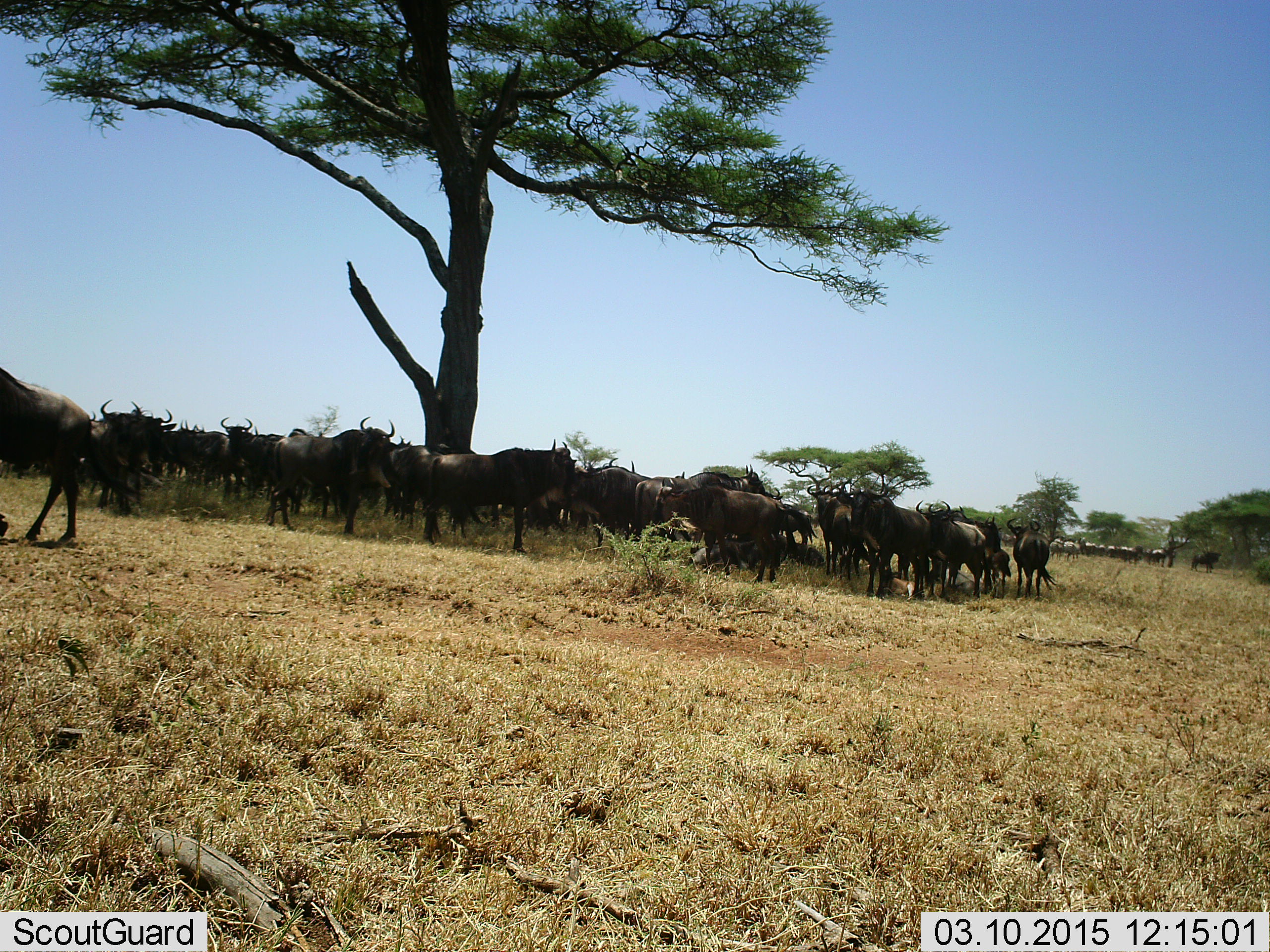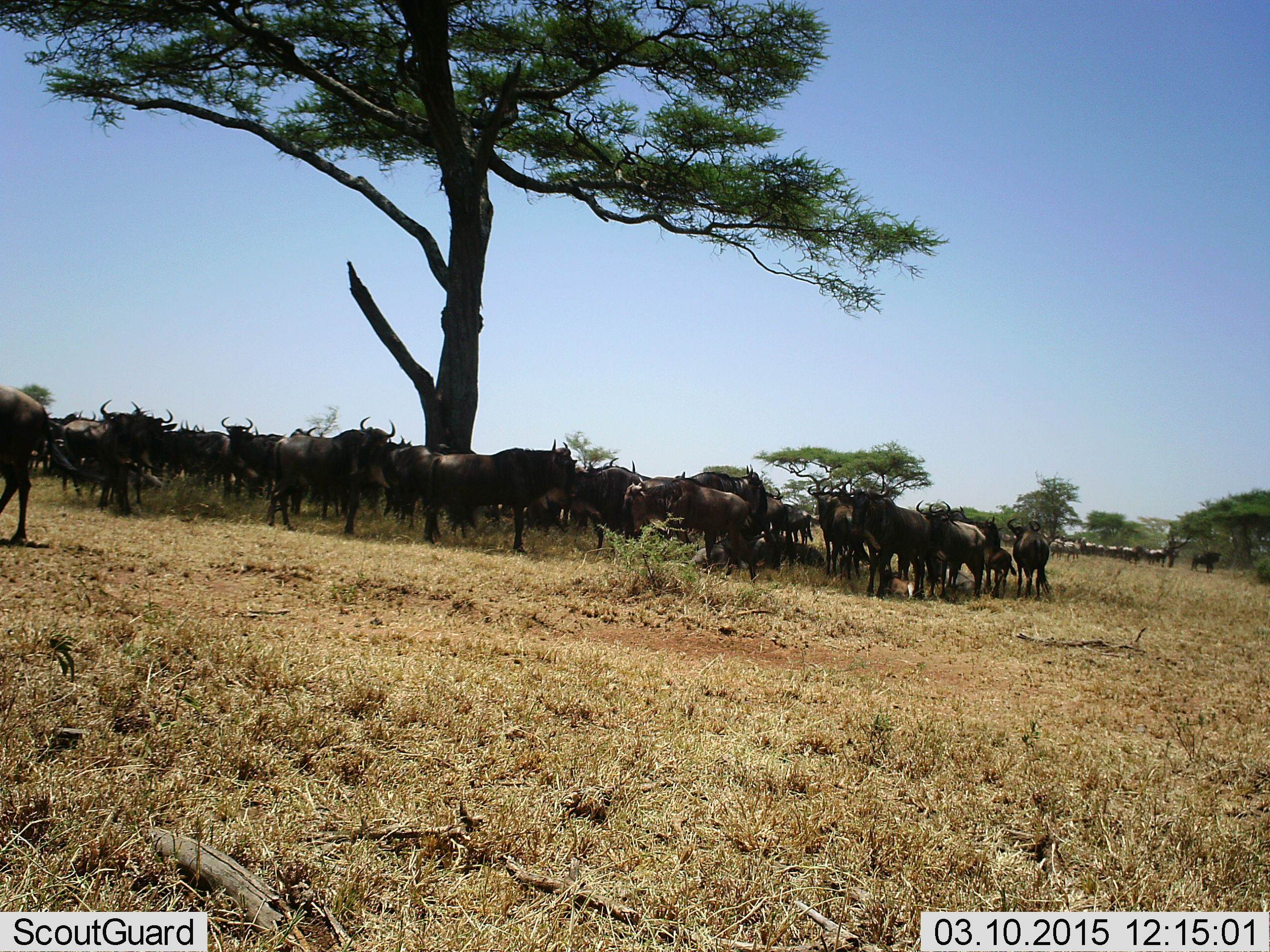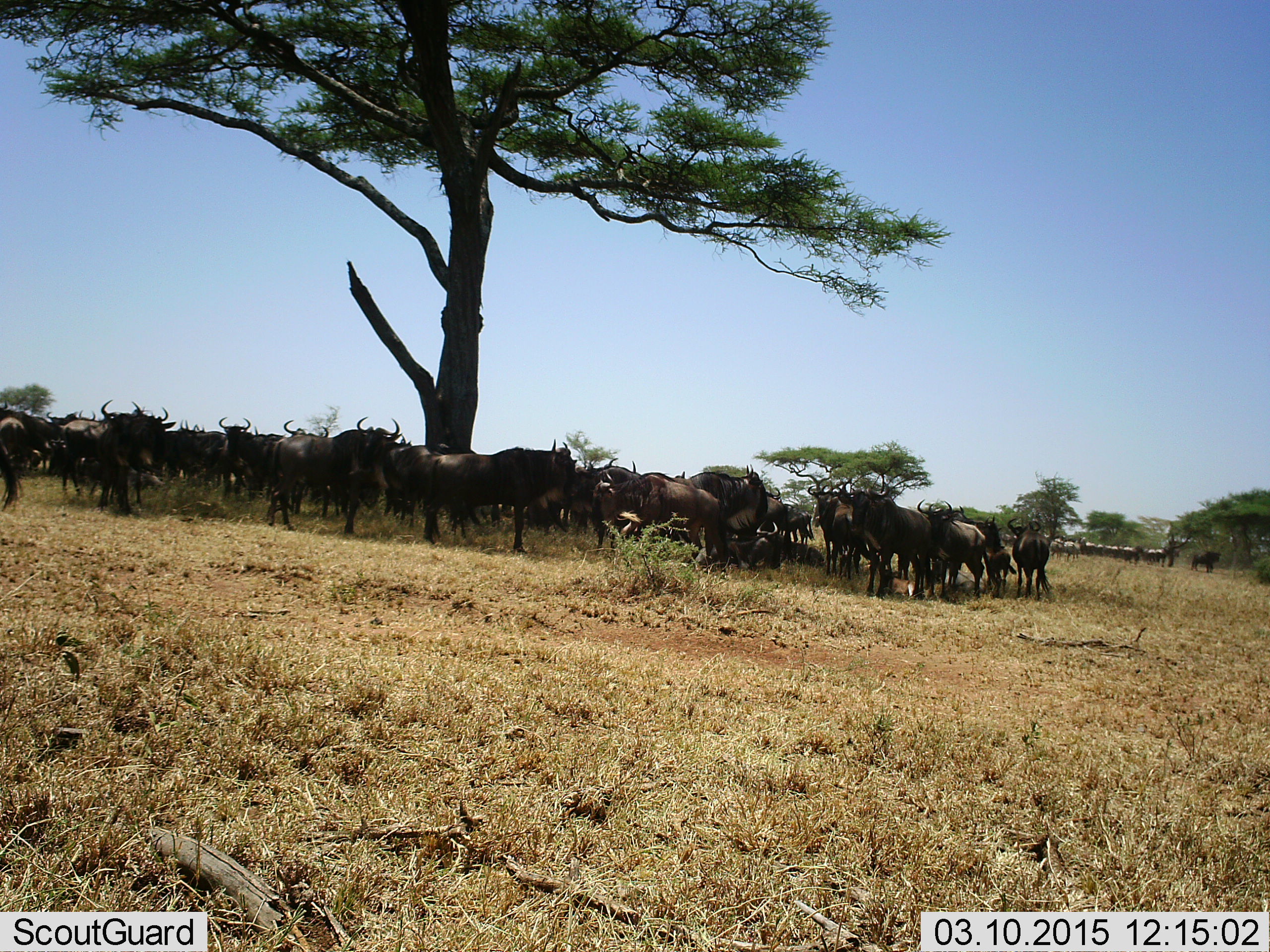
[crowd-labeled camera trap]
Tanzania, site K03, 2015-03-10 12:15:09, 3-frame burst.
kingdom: Animalia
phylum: Chordata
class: Mammalia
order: Artiodactyla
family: Bovidae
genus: Connochaetes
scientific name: Connochaetes taurinus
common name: blue wildebeest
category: wildebeest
Wildebeest (blue wildebeest) (Connochaetes taurinus), count 11-50. Behavior (volunteer vote fractions): standing 90%, resting 20%, moving 10%, interacting 10%. Young present (vote fraction): 10%. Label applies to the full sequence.